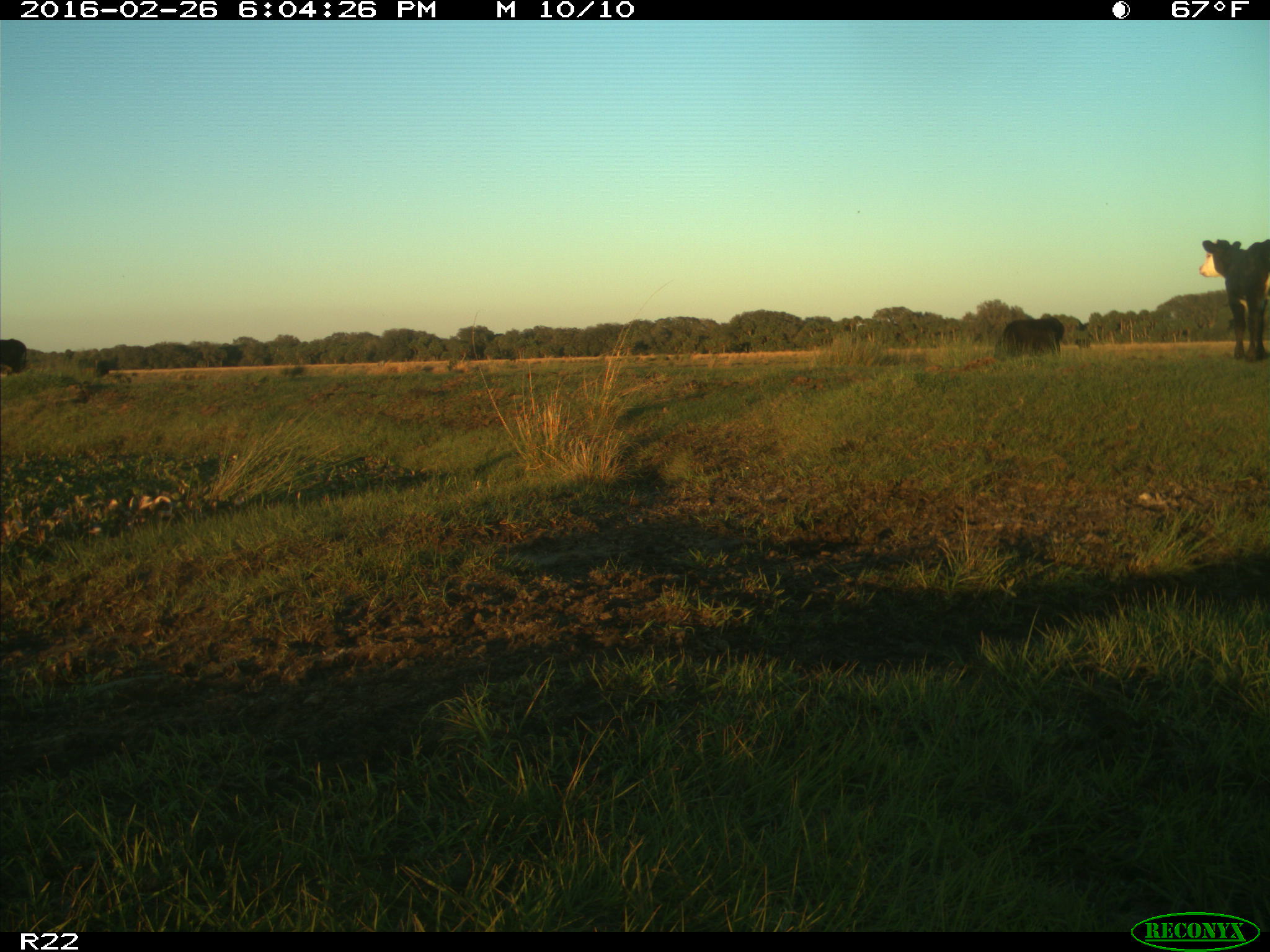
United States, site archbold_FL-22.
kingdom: Animalia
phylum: Chordata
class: Mammalia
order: Artiodactyla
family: Bovidae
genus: Bos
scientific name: Bos taurus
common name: domestic cow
Bos taurus (domestic cow).